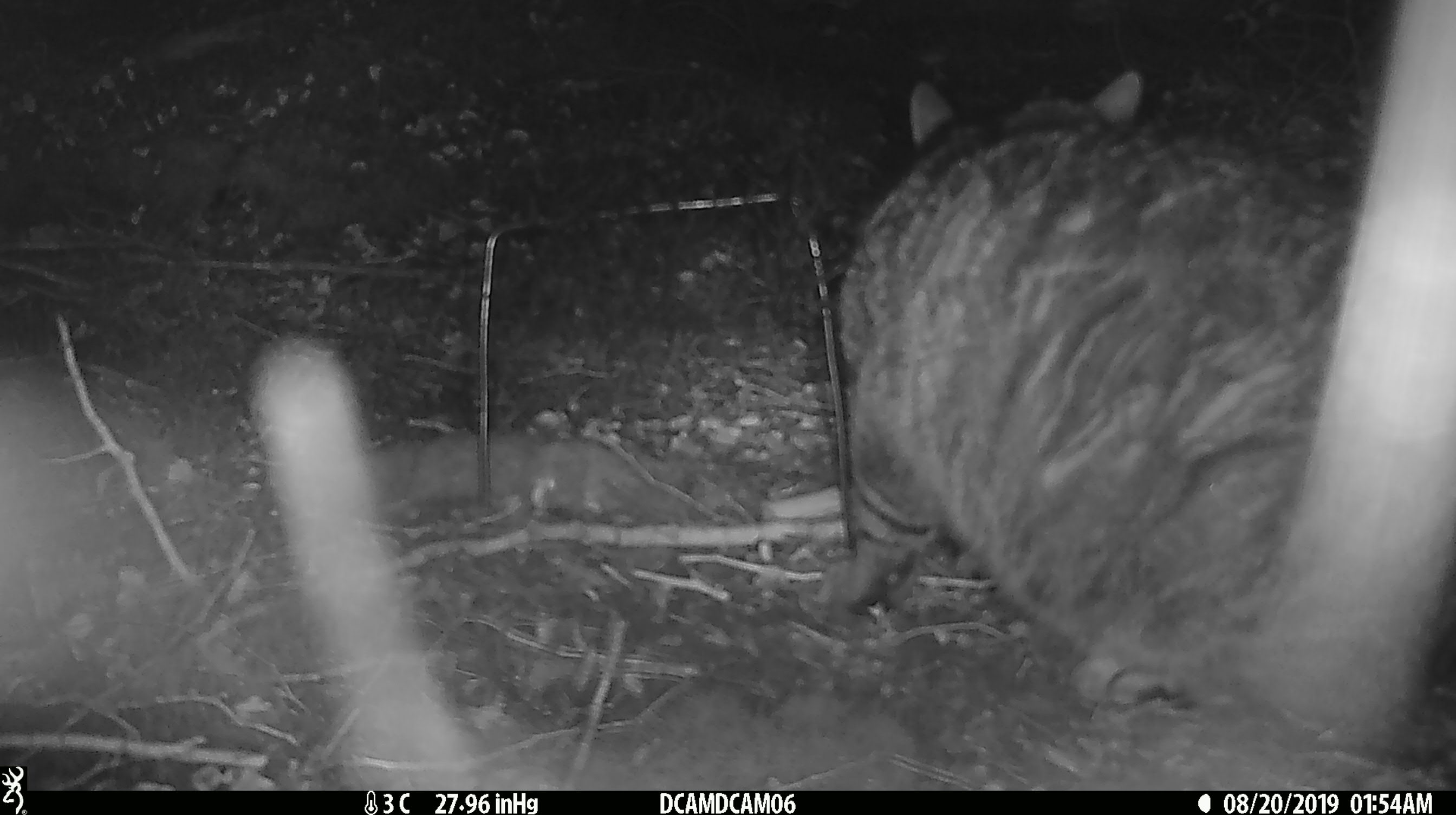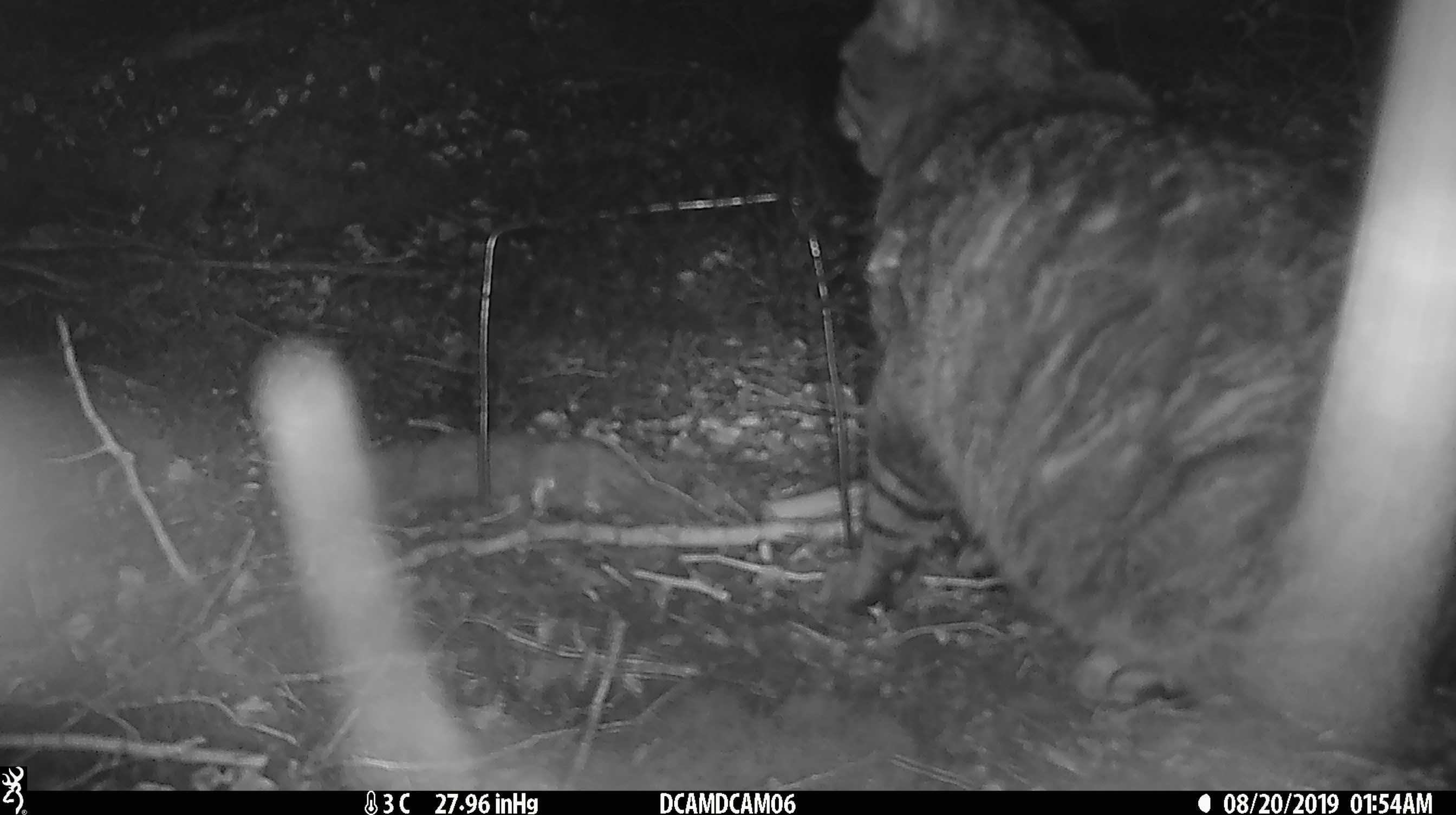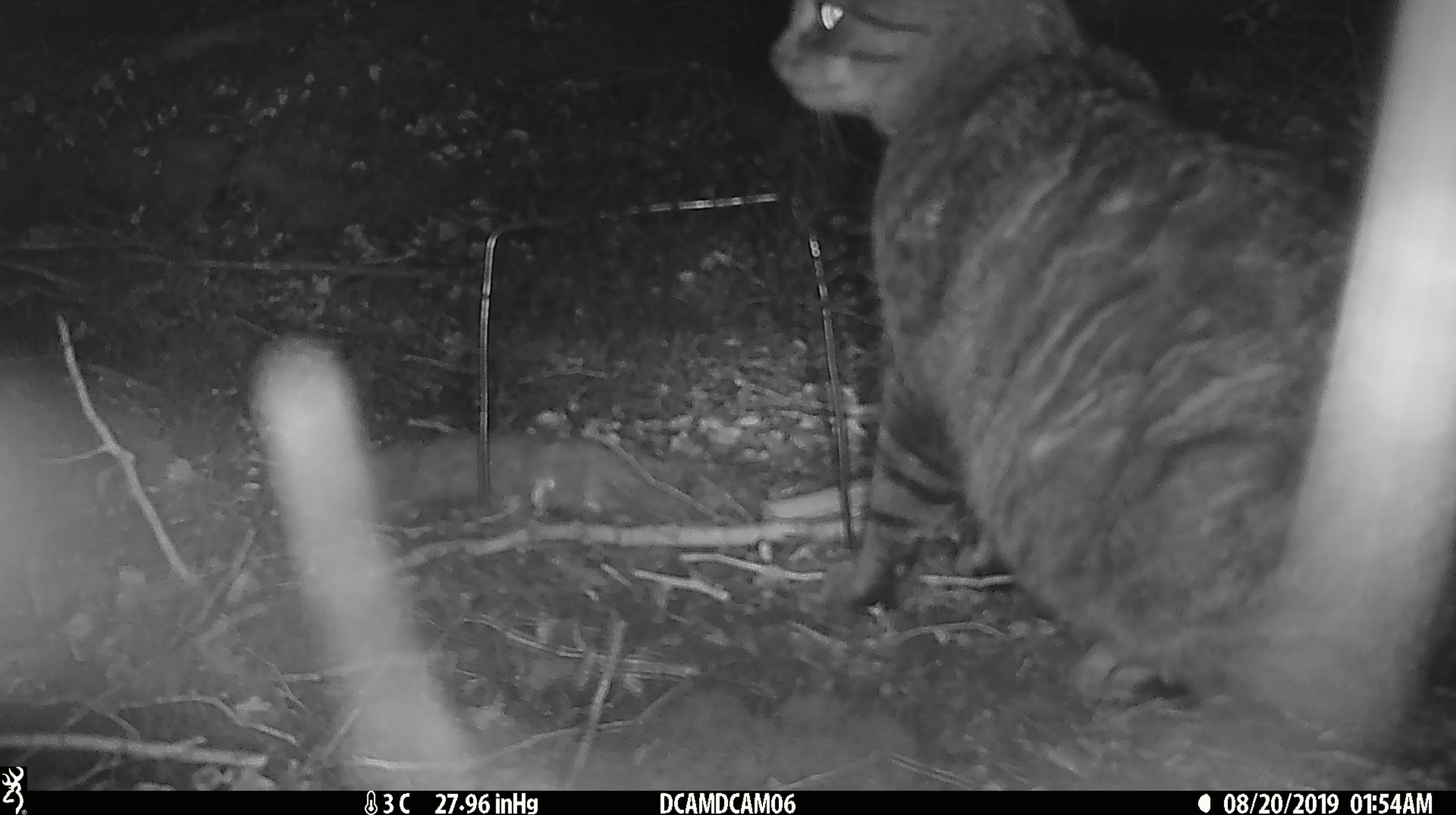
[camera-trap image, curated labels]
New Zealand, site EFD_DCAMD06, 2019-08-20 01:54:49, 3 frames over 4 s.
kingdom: Animalia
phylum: Chordata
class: Mammalia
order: Carnivora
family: Felidae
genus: Felis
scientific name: Felis catus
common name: domestic cat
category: cat